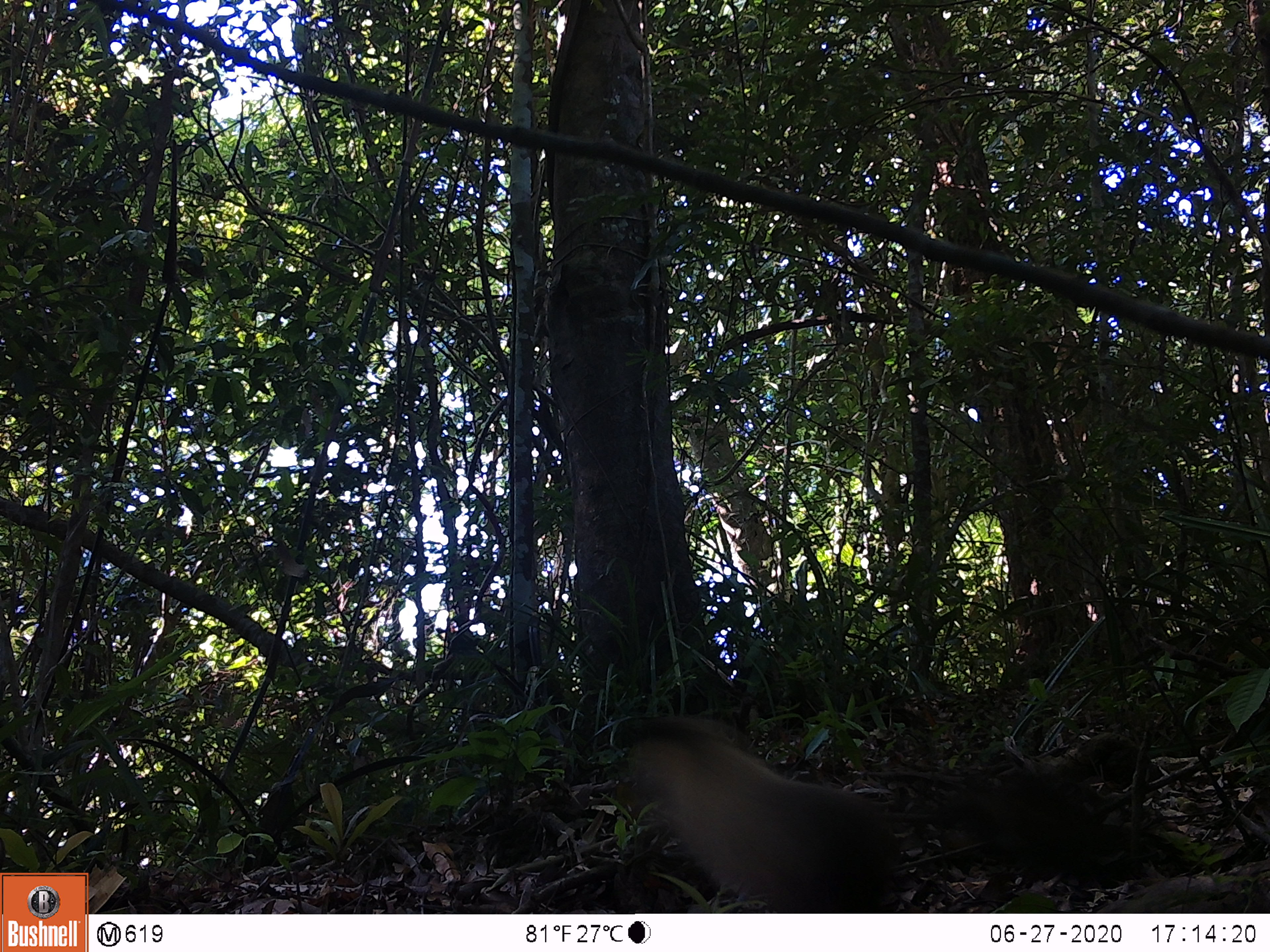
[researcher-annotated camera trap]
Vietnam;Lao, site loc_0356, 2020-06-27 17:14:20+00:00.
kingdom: Animalia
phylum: Chordata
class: Mammalia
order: Carnivora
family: Mustelidae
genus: Martes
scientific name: Martes flavigula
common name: yellow-throated marten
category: yellow throated marten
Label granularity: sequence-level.